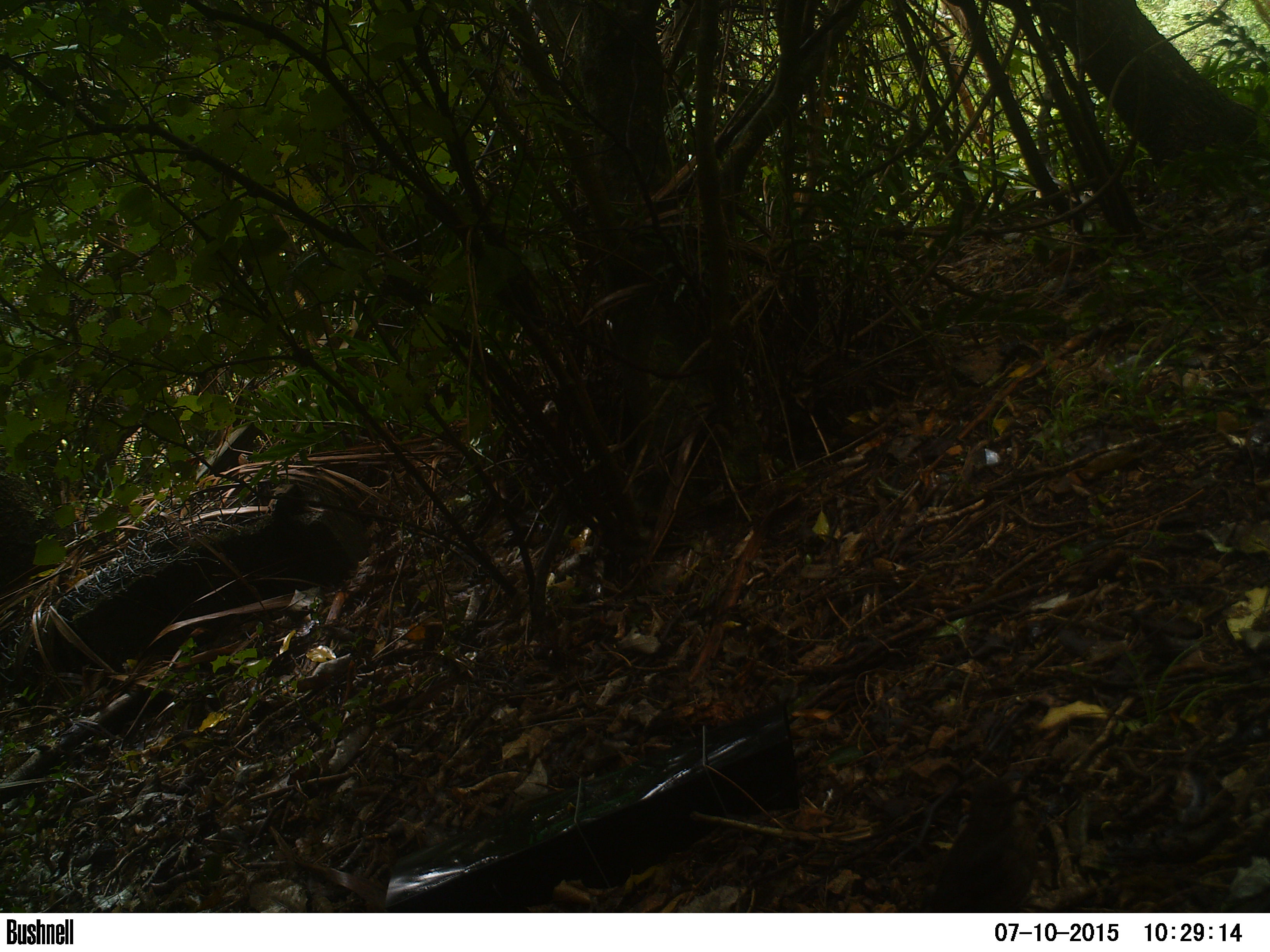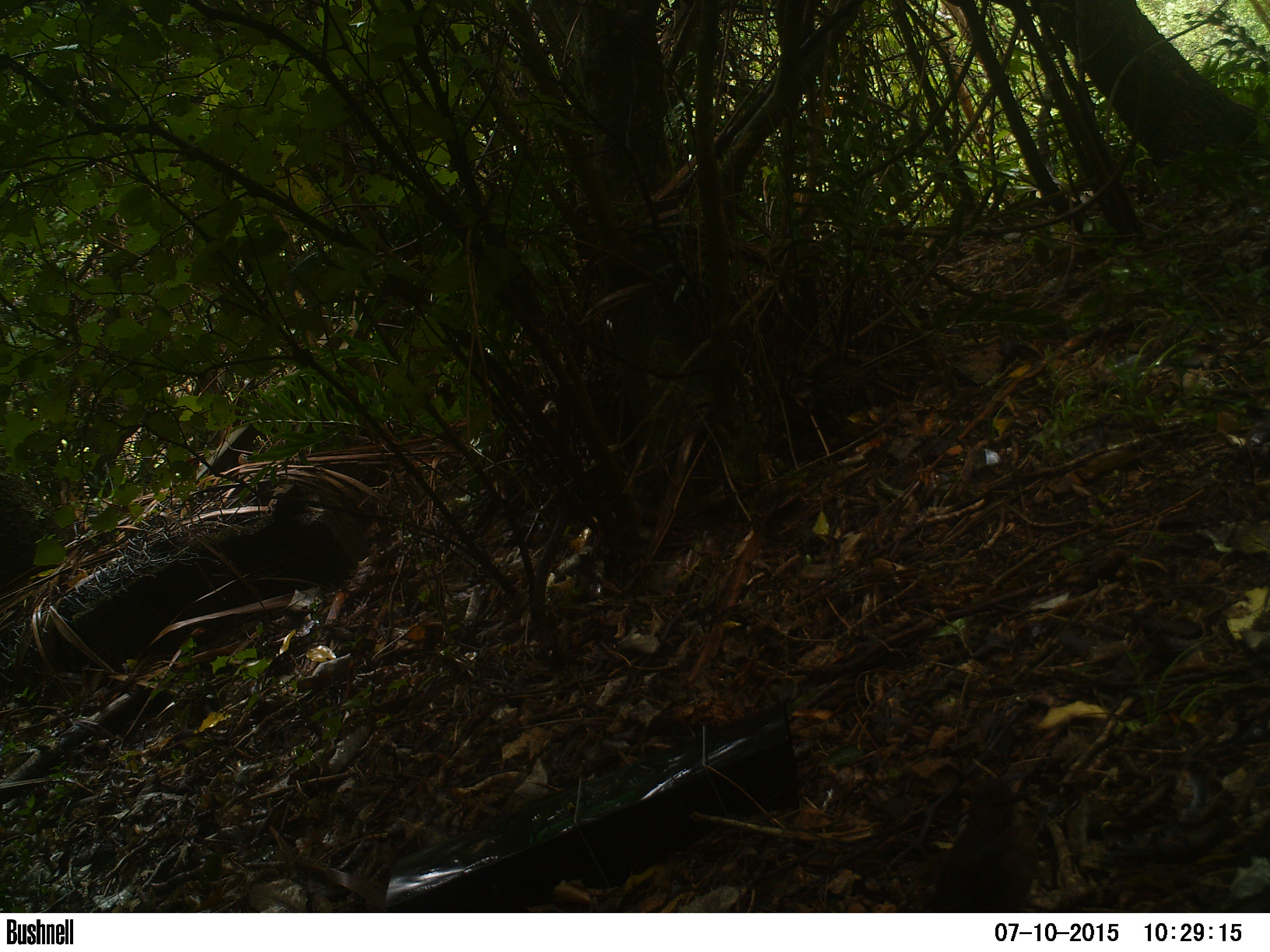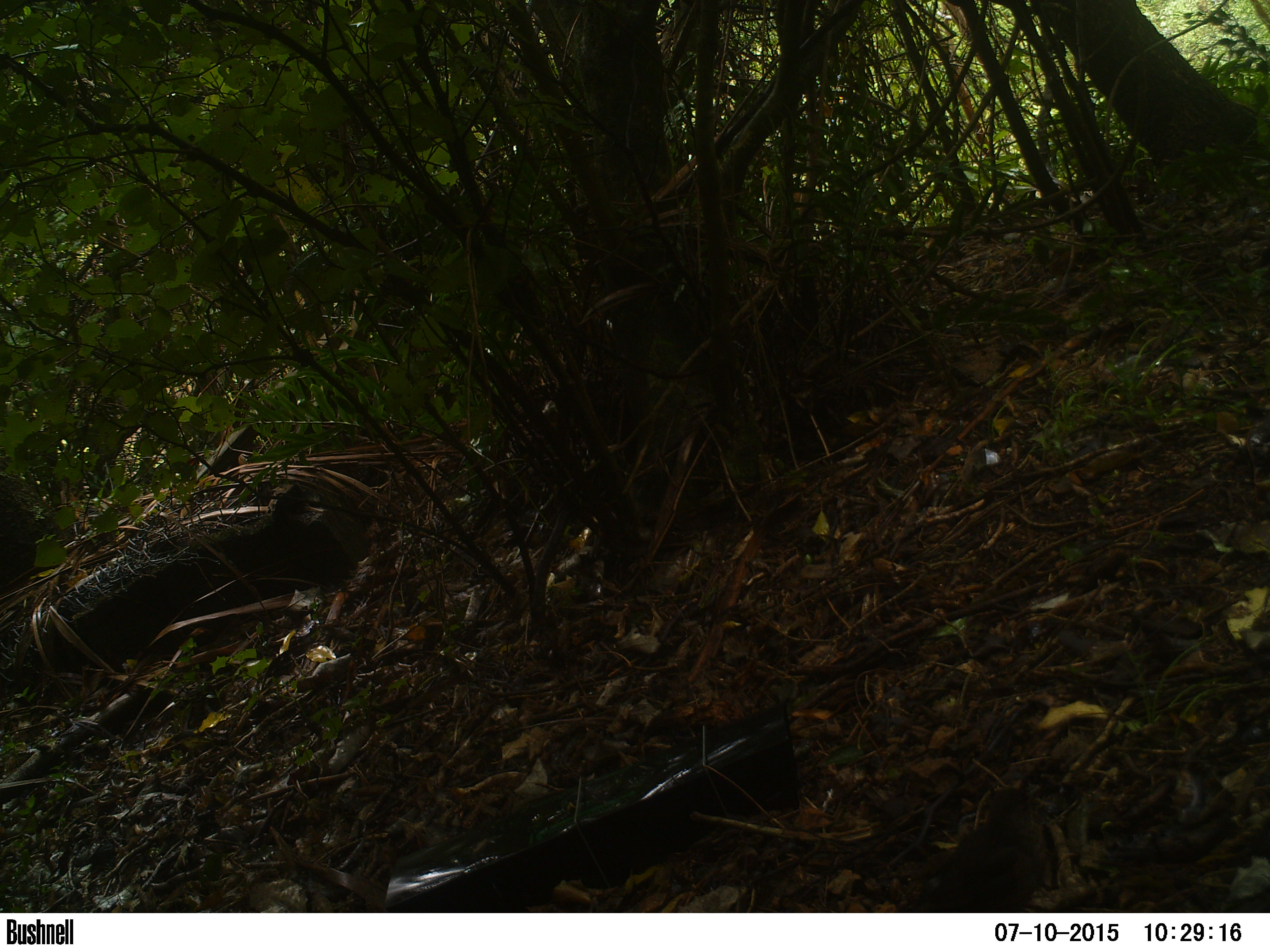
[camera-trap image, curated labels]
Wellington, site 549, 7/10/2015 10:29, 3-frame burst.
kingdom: Animalia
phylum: Chordata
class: Aves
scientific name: Aves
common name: bird